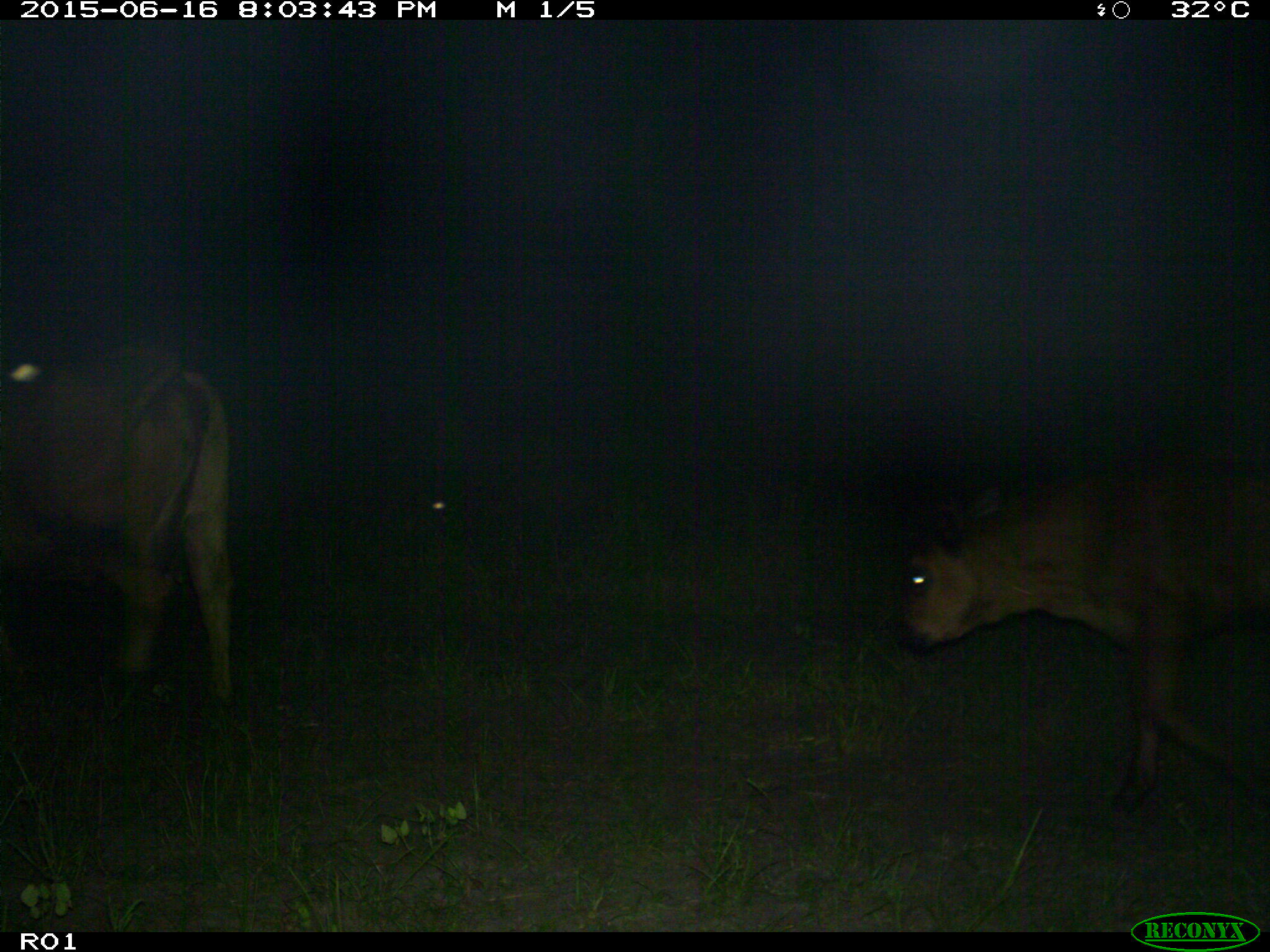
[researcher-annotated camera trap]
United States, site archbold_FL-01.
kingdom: Animalia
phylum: Chordata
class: Mammalia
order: Artiodactyla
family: Bovidae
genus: Bos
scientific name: Bos taurus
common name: domestic cow